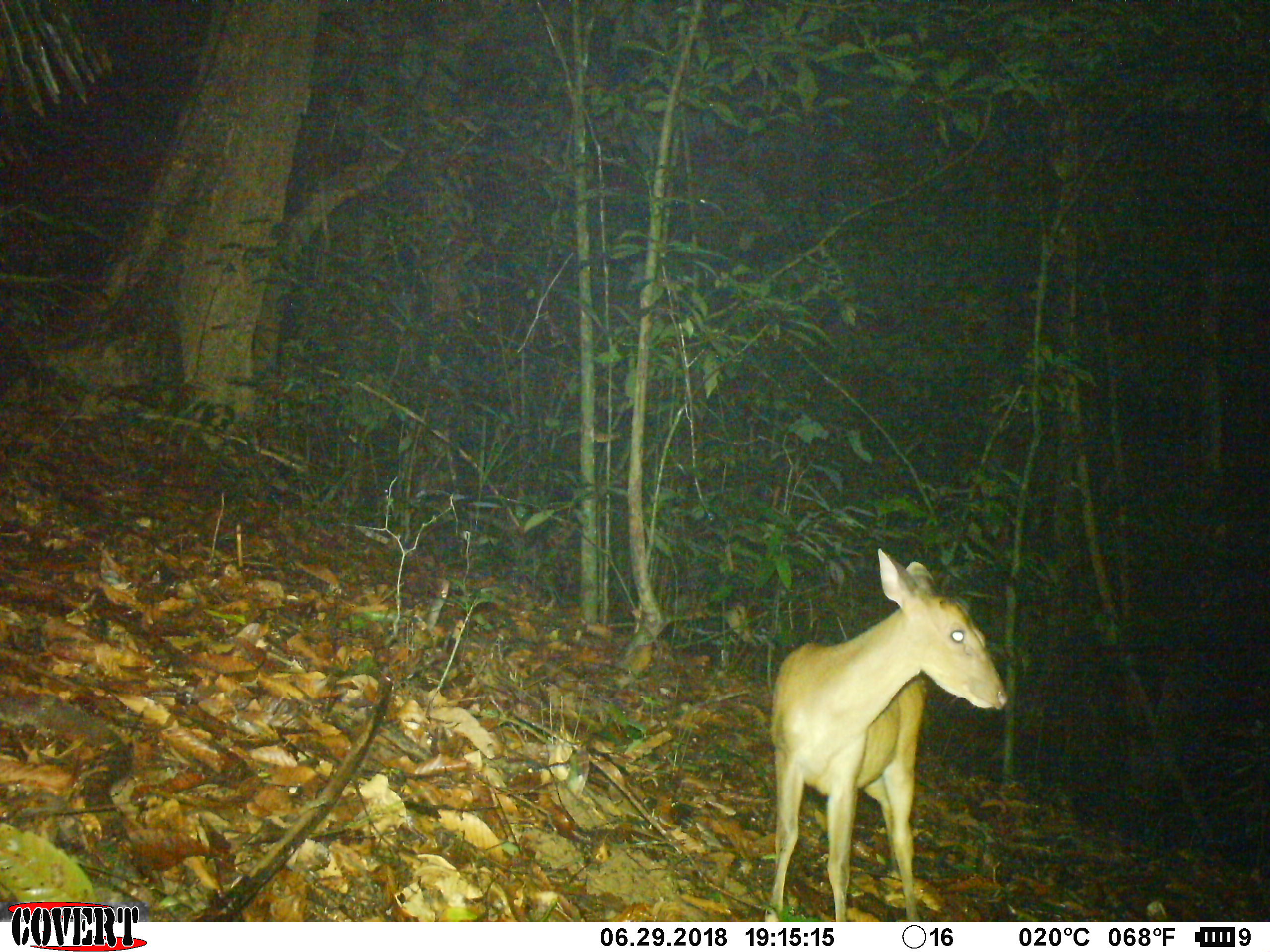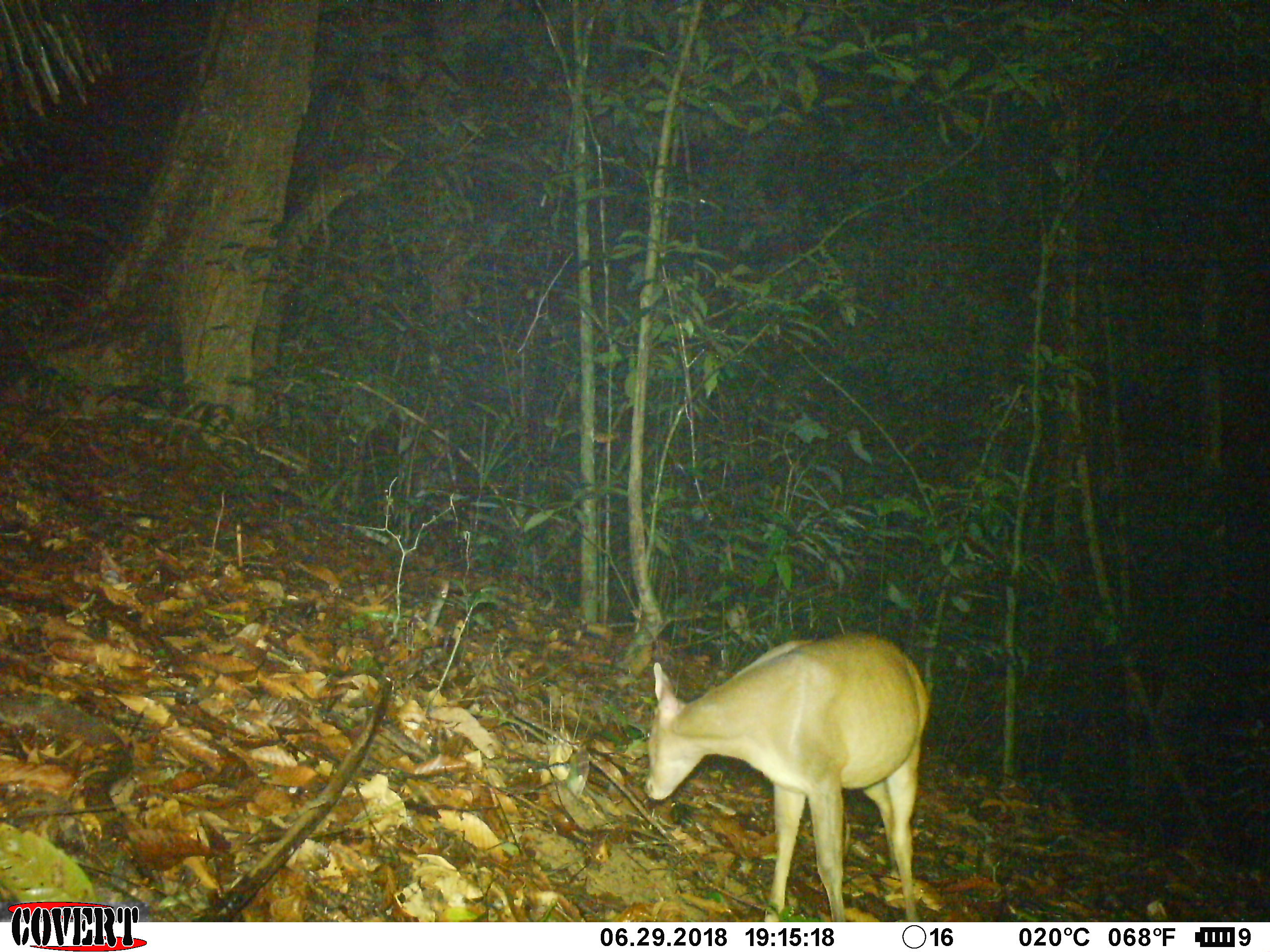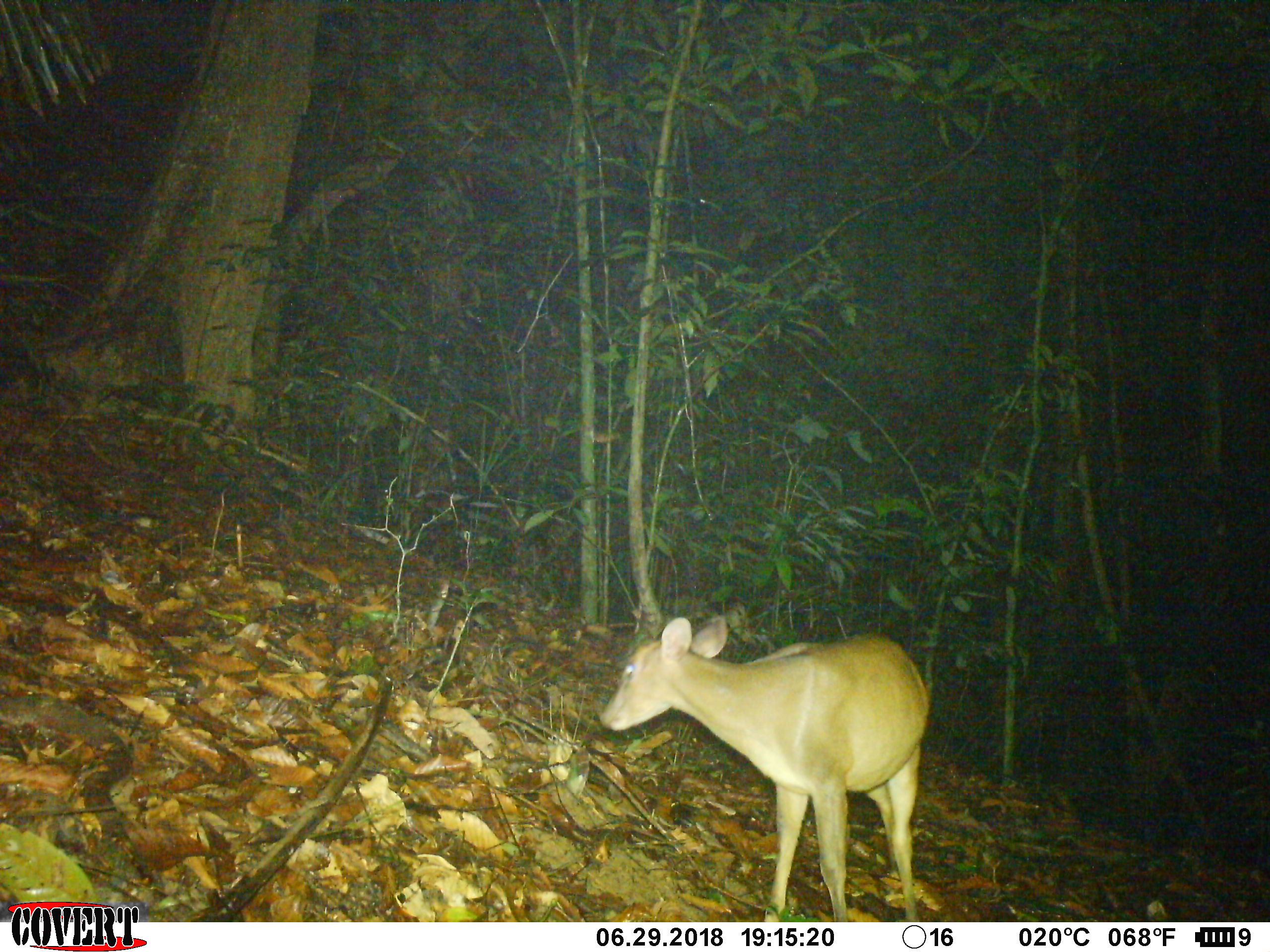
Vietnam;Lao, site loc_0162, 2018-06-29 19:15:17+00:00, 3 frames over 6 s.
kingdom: Animalia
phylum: Chordata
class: Mammalia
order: Artiodactyla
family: Cervidae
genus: Muntiacus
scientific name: Muntiacus vuquangensis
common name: large-antlered muntjac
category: large antlered muntjac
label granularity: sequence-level